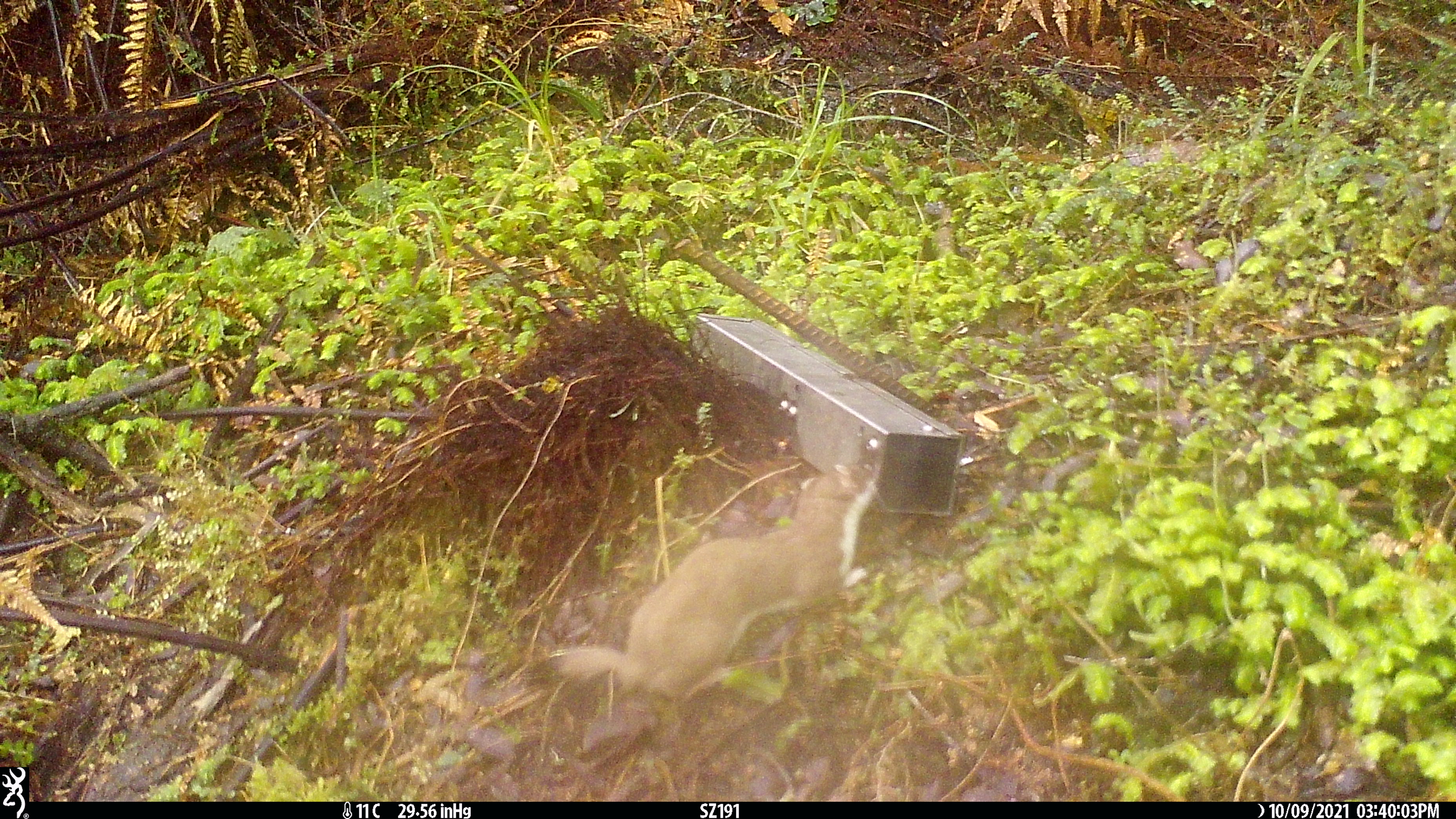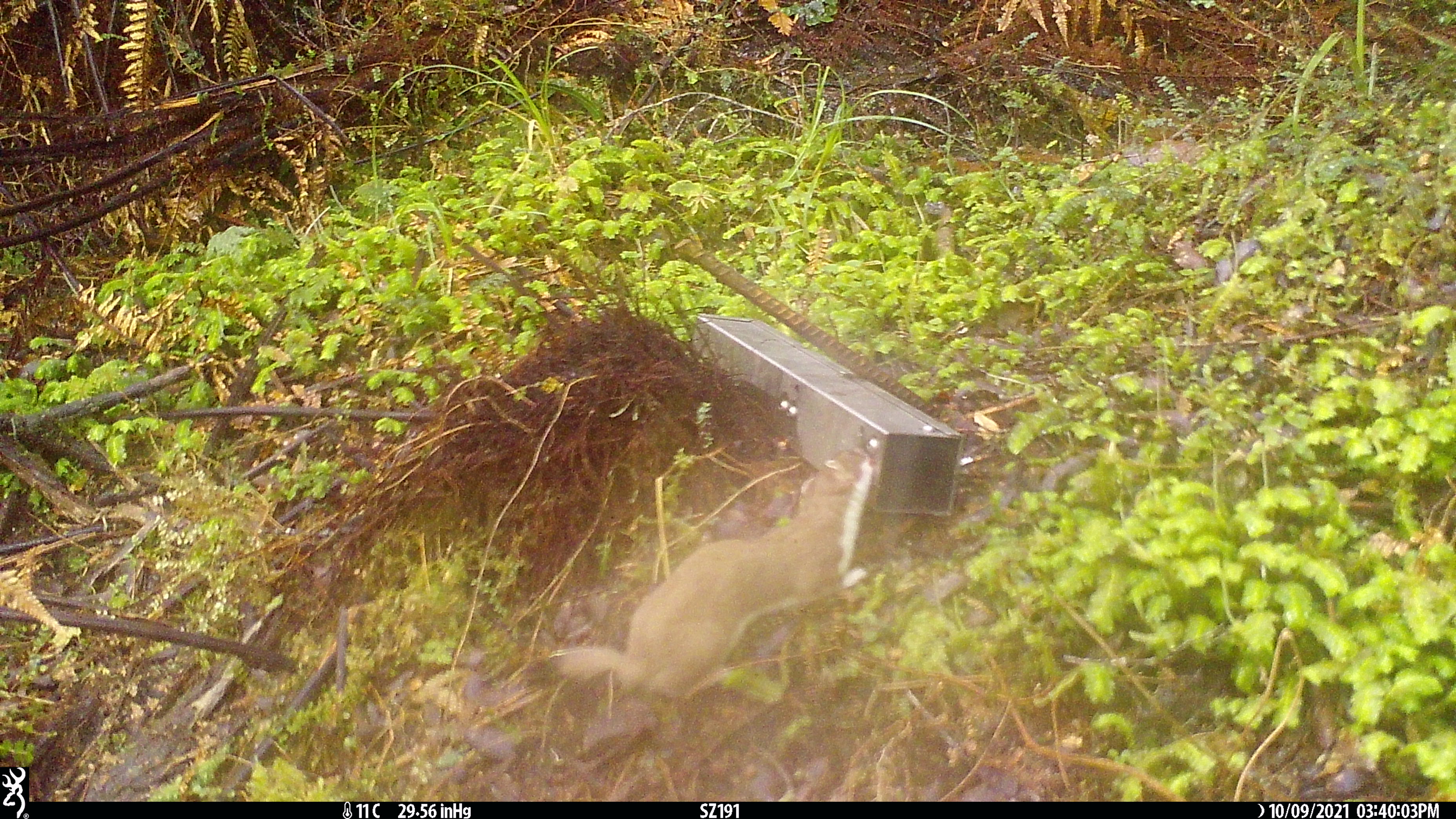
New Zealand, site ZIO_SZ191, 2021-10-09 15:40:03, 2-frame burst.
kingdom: Animalia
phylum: Chordata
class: Mammalia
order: Carnivora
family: Mustelidae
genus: Mustela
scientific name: Mustela erminea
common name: stoat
Stoat (Mustela erminea).